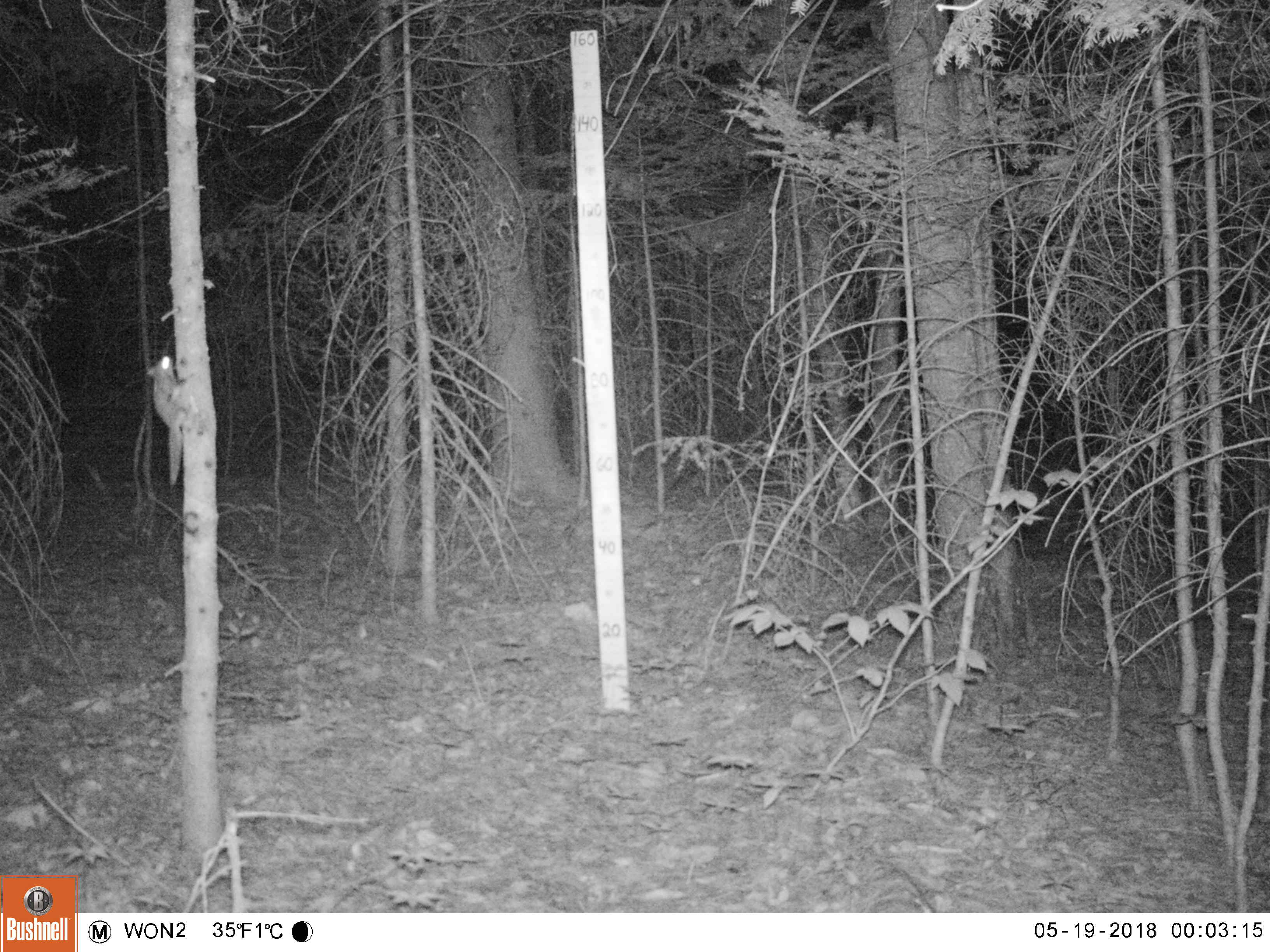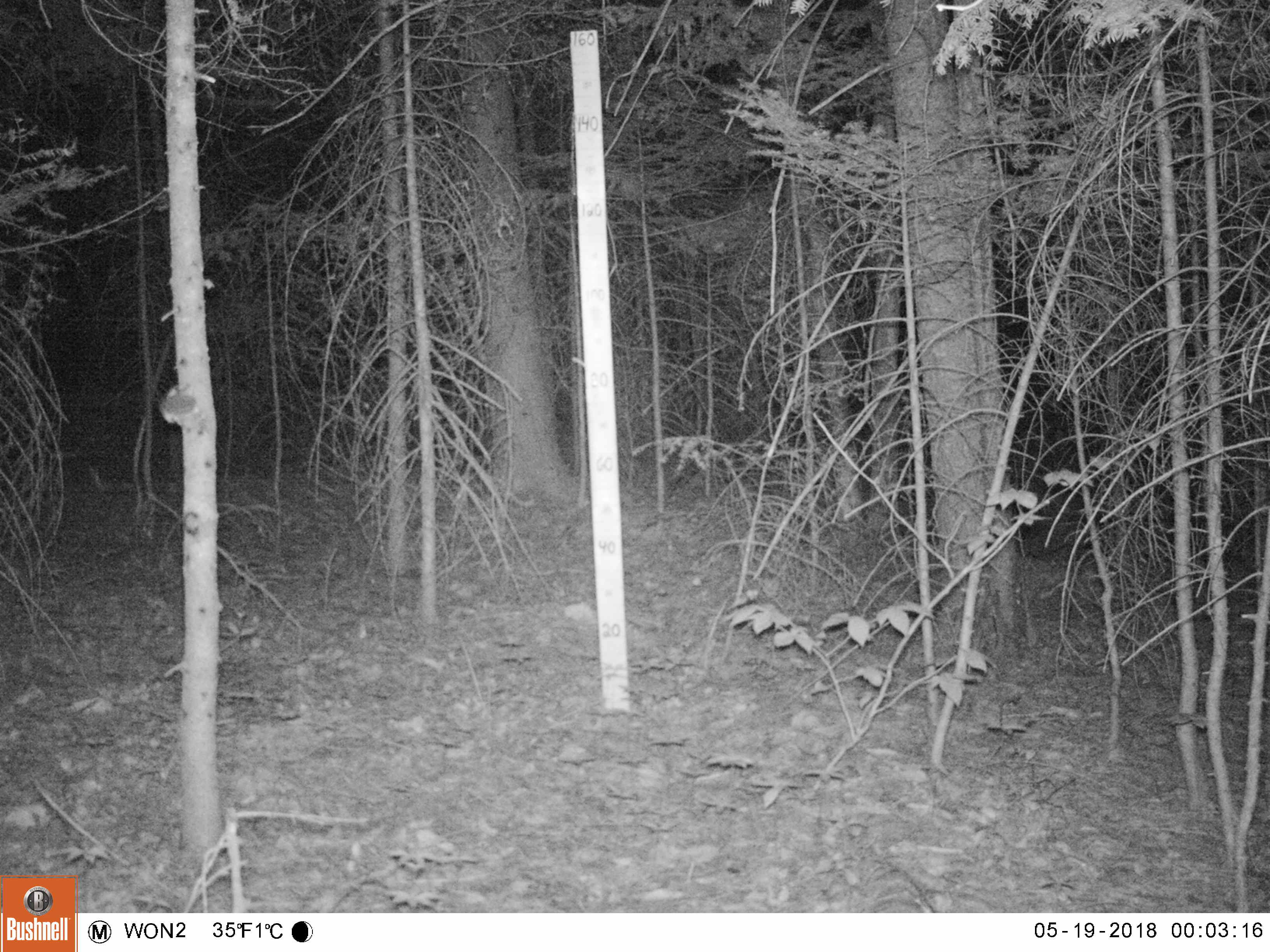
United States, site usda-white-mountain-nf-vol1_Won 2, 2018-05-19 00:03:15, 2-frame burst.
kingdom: Animalia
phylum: Chordata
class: Mammalia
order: Rodentia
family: Sciuridae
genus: Glaucomys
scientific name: Glaucomys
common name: flying squirrel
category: flying squirrel sp.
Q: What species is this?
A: Flying squirrel sp. (flying squirrel) (Glaucomys).